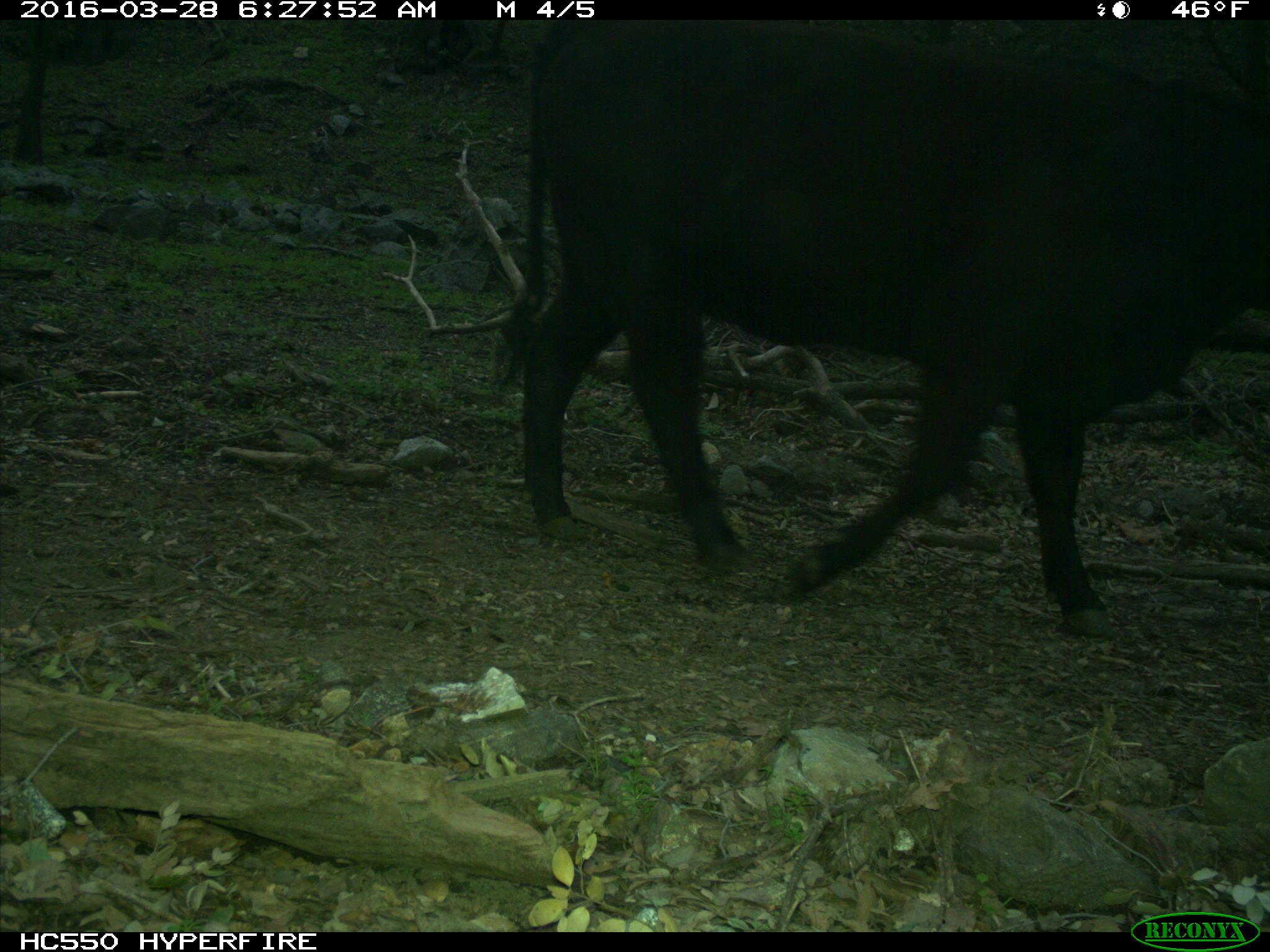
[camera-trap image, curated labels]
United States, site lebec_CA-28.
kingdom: Animalia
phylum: Chordata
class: Mammalia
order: Artiodactyla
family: Bovidae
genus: Bos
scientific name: Bos taurus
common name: domestic cow